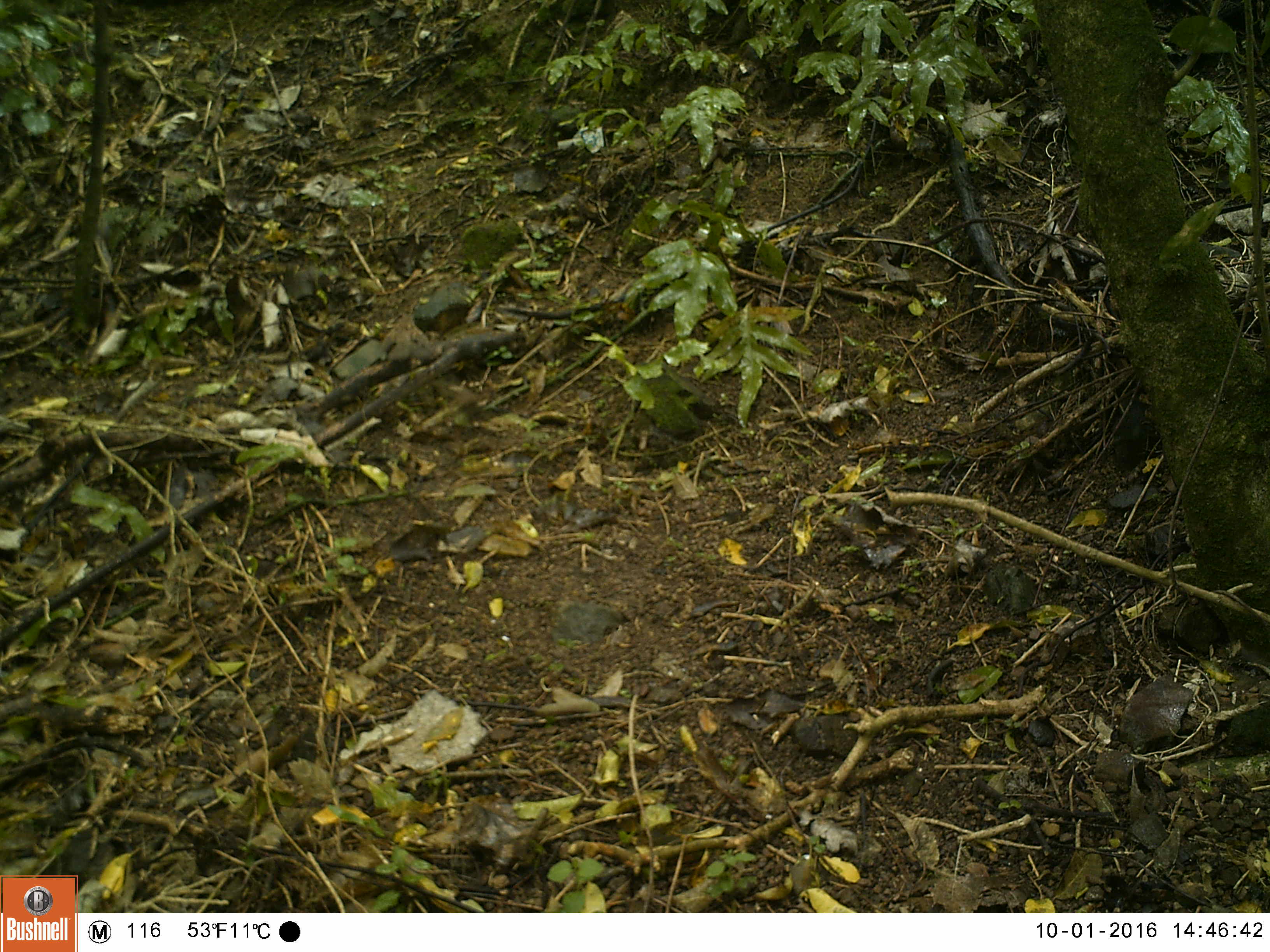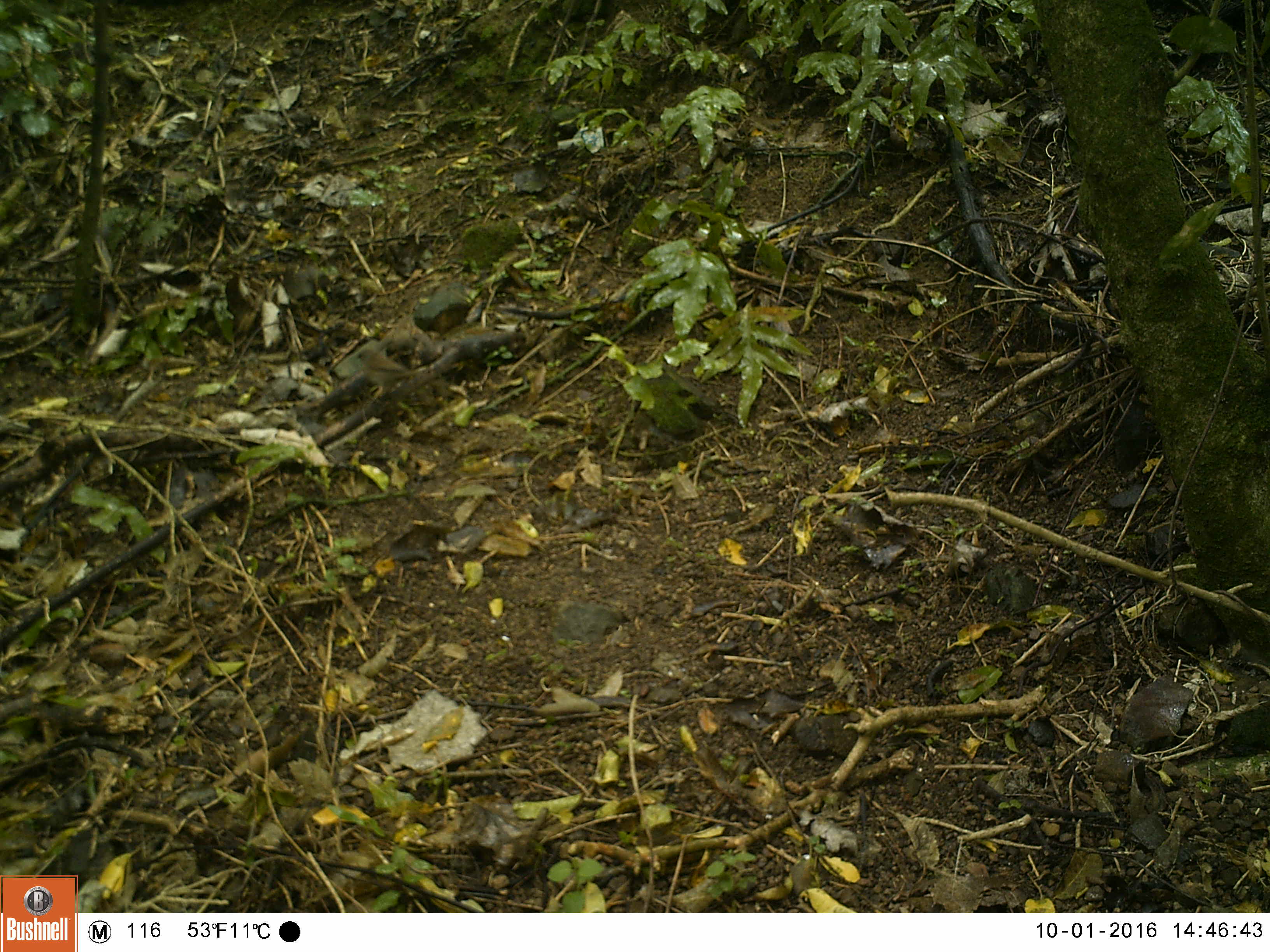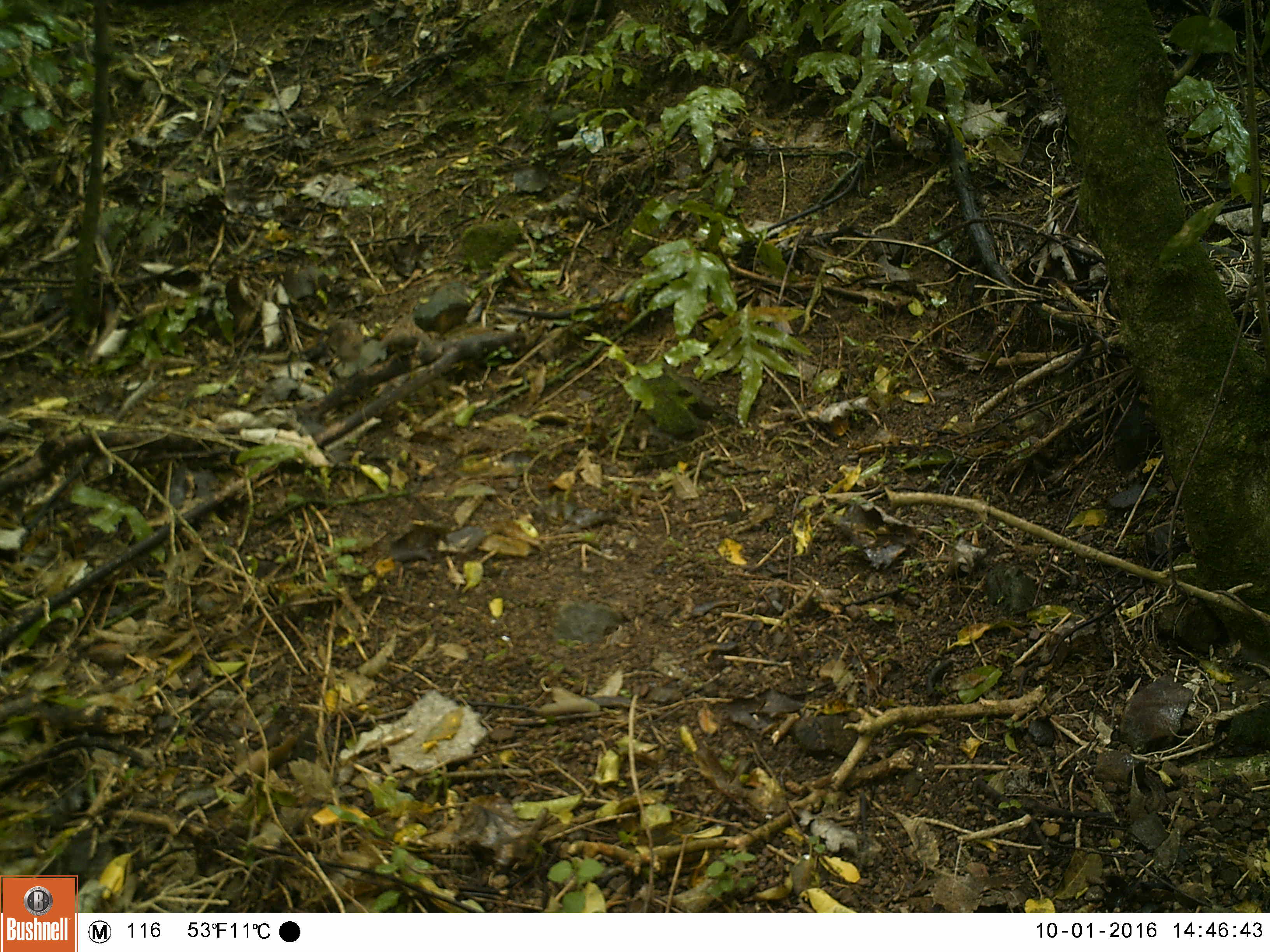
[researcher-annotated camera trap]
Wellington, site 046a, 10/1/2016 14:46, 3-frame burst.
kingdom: Animalia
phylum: Chordata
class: Aves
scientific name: Aves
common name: bird